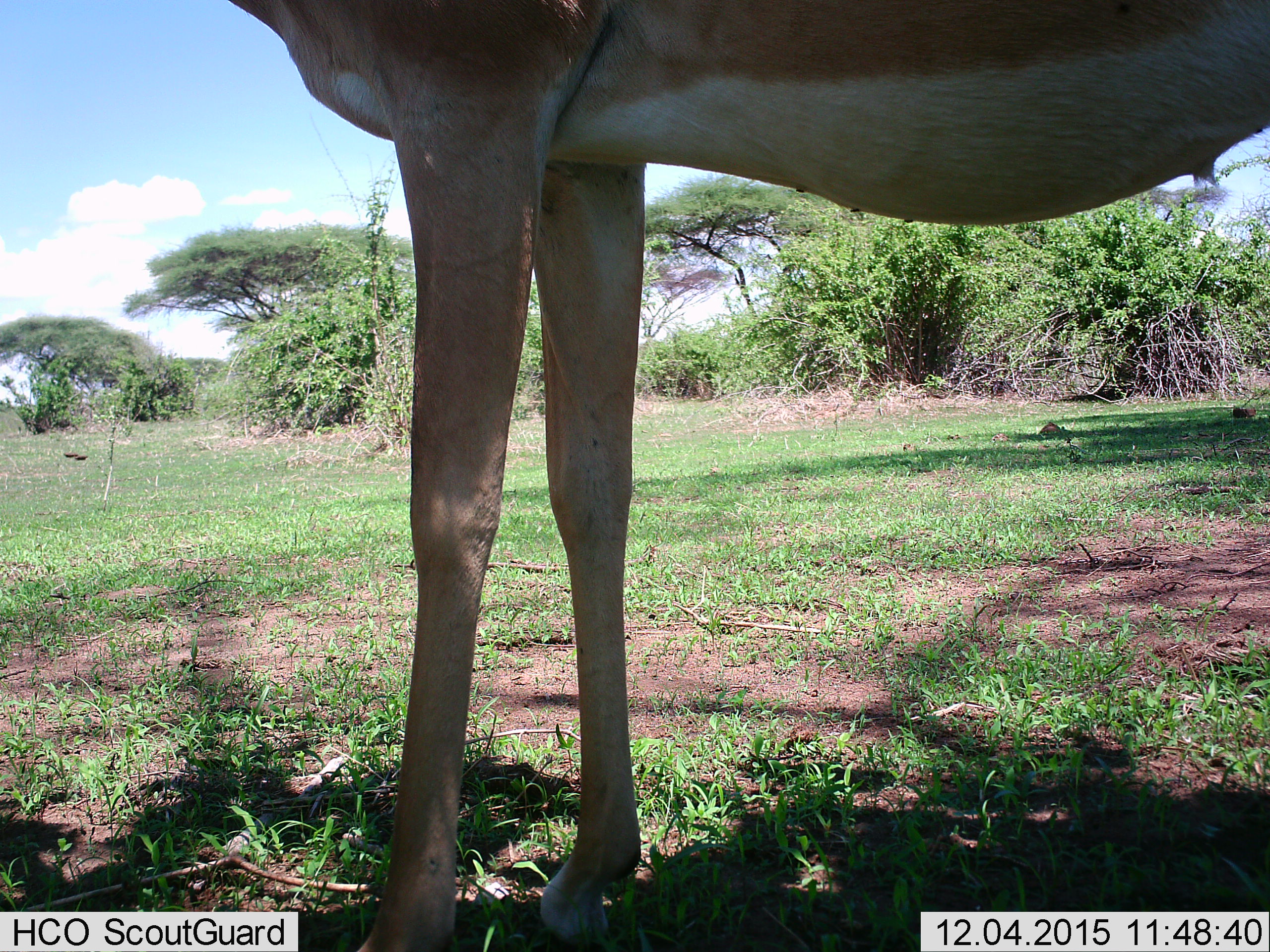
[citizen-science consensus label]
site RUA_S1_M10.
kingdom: Animalia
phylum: Chordata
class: Mammalia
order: Artiodactyla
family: Bovidae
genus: Aepyceros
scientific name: Aepyceros melampus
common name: impala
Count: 1.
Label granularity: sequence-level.